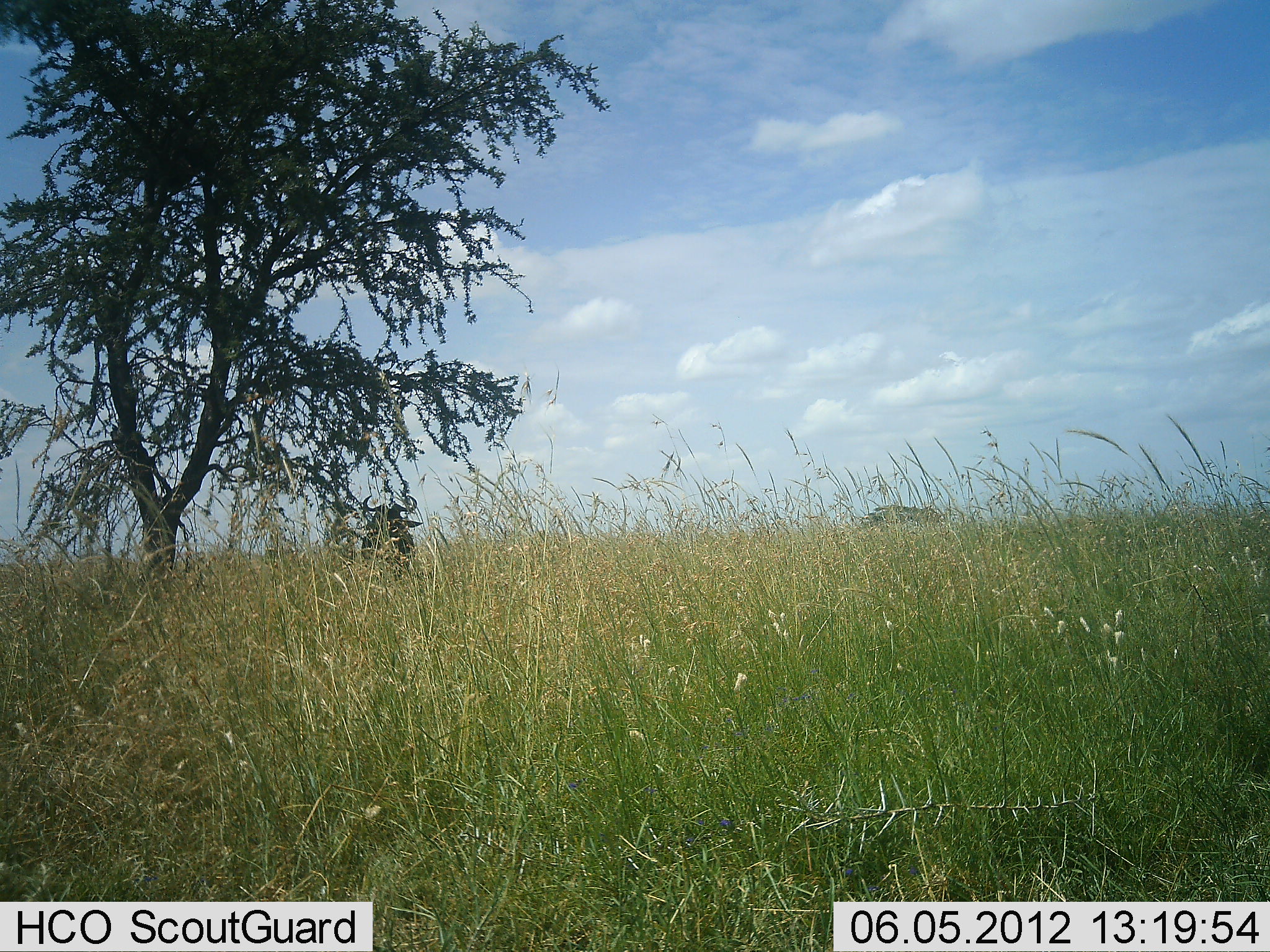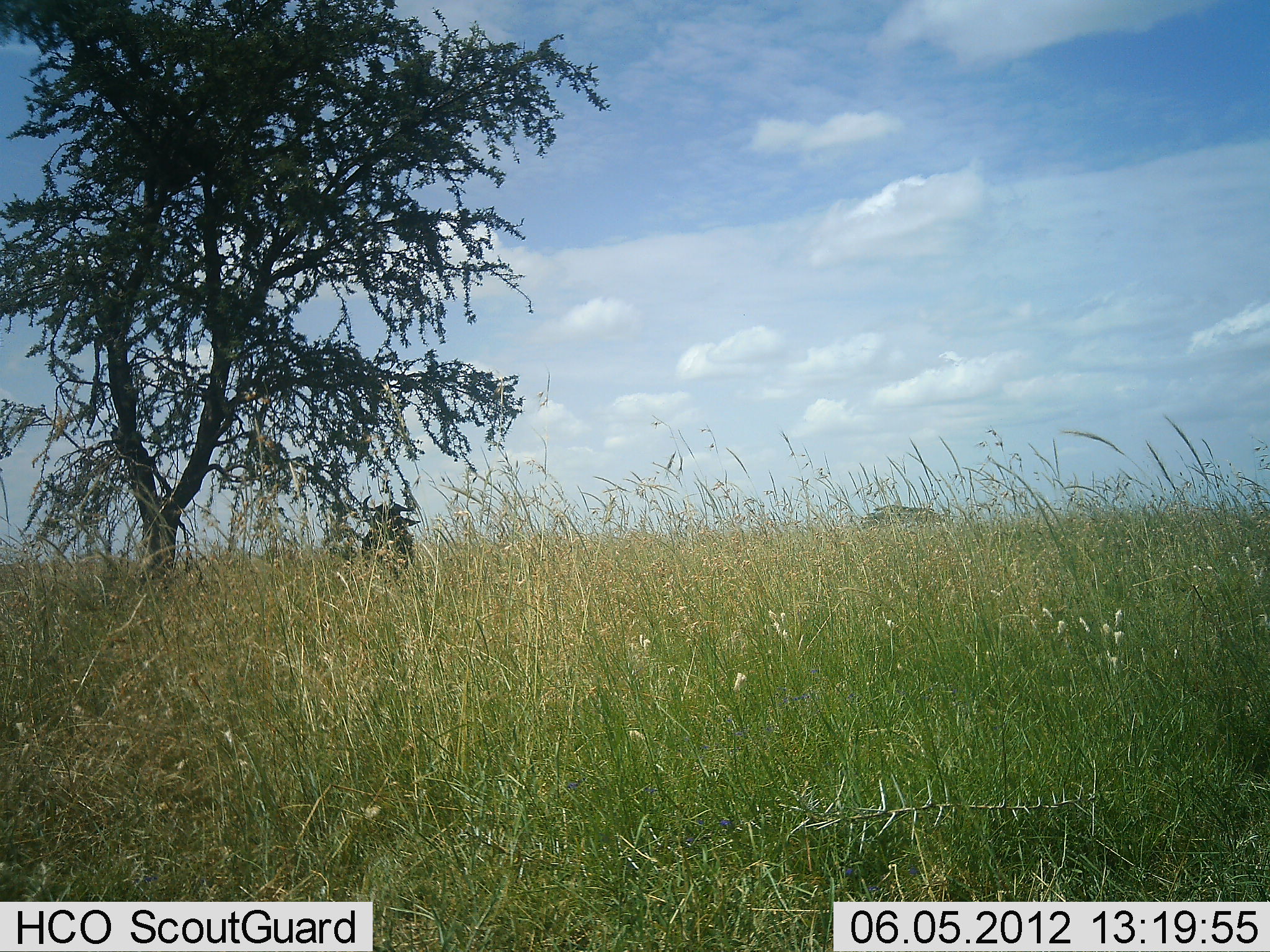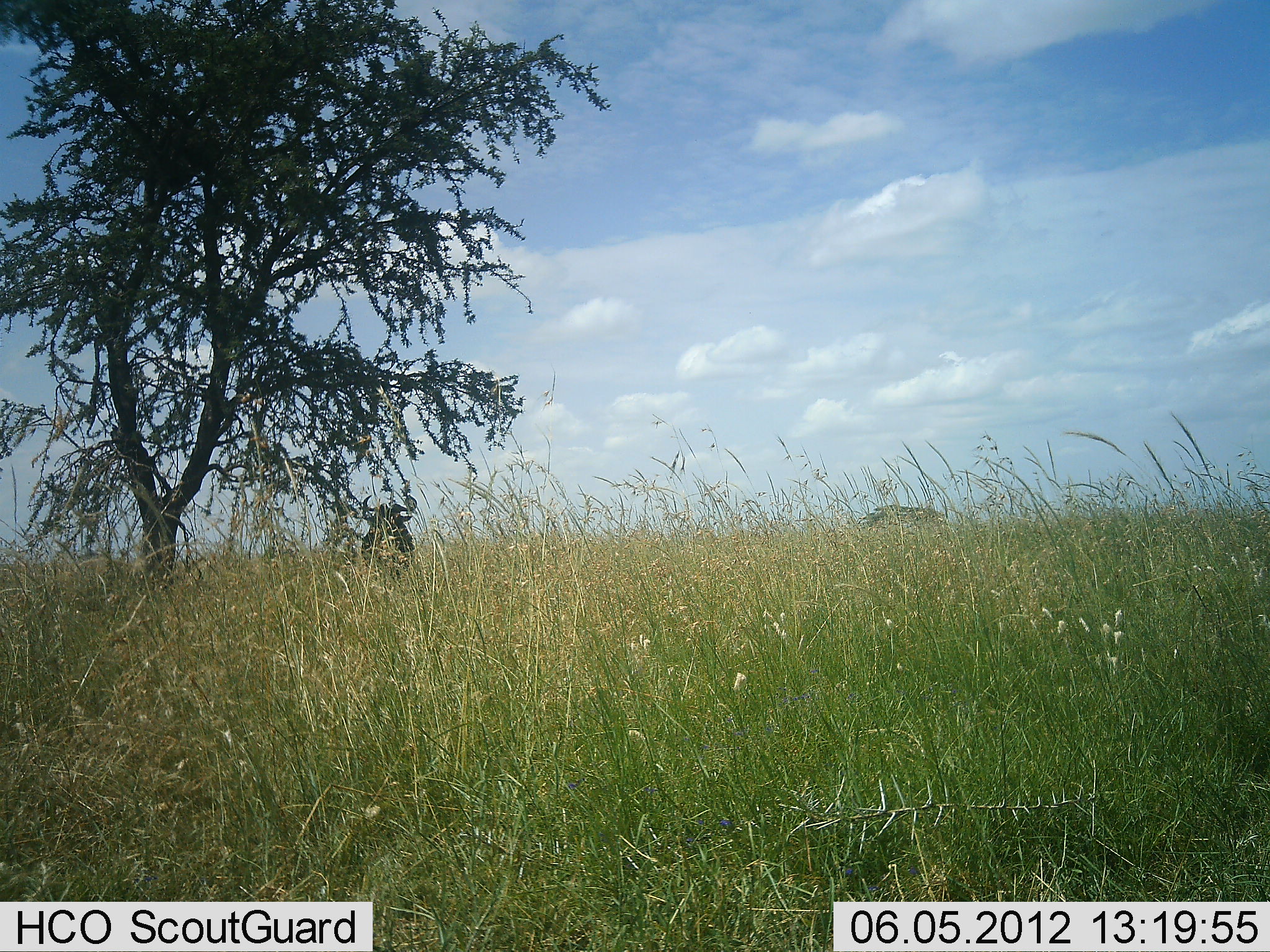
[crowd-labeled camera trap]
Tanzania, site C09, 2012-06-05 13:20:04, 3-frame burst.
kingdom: Animalia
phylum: Chordata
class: Mammalia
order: Artiodactyla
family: Bovidae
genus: Connochaetes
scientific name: Connochaetes taurinus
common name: blue wildebeest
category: wildebeest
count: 1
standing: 100%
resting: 10%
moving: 0%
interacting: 0%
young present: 0%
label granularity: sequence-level